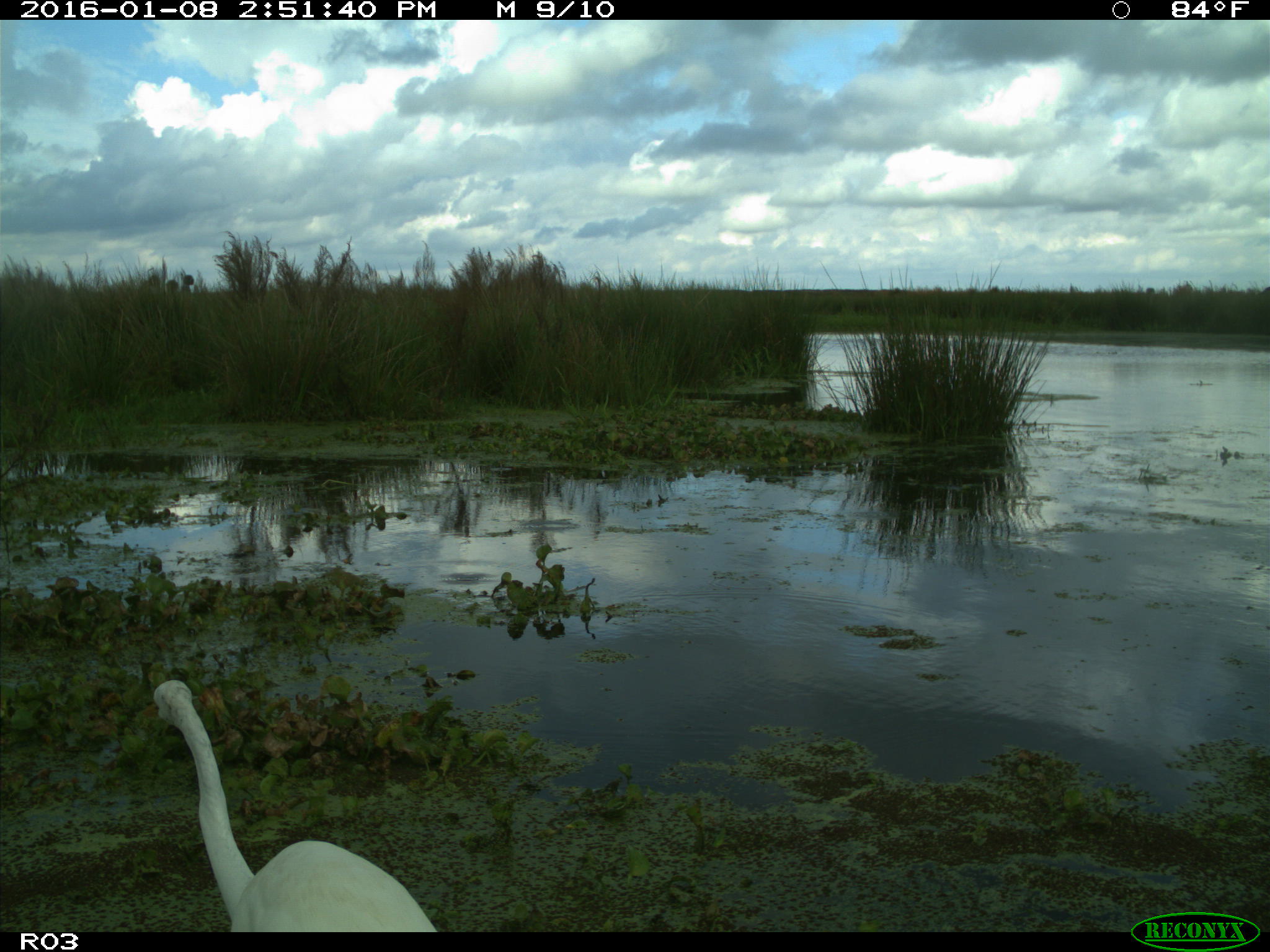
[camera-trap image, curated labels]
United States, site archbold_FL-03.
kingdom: Animalia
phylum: Chordata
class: Aves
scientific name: Aves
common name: birds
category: unidentified bird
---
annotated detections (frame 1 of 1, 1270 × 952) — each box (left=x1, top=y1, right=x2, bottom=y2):
animal: (left=152, top=678, right=440, bottom=932)